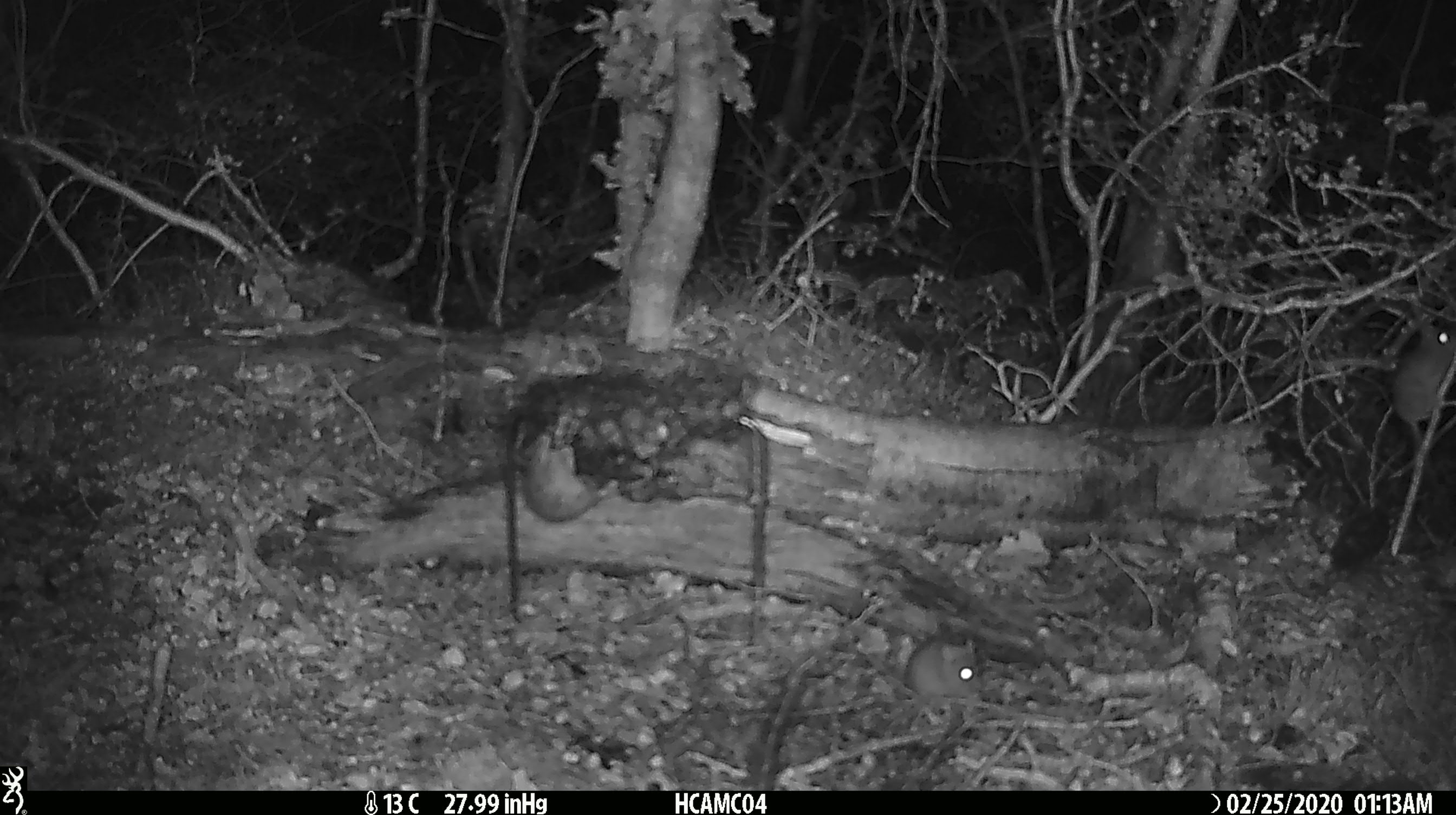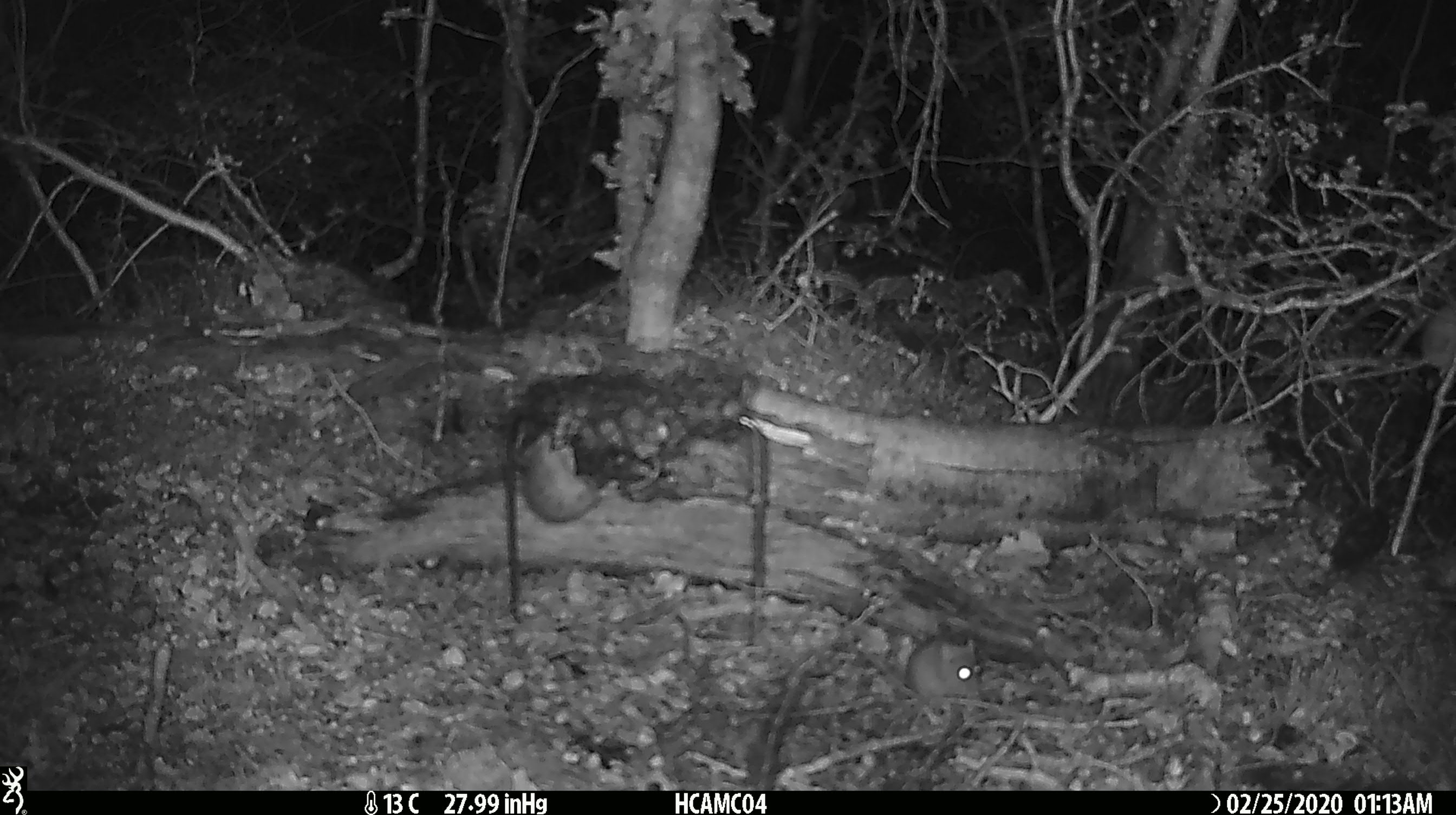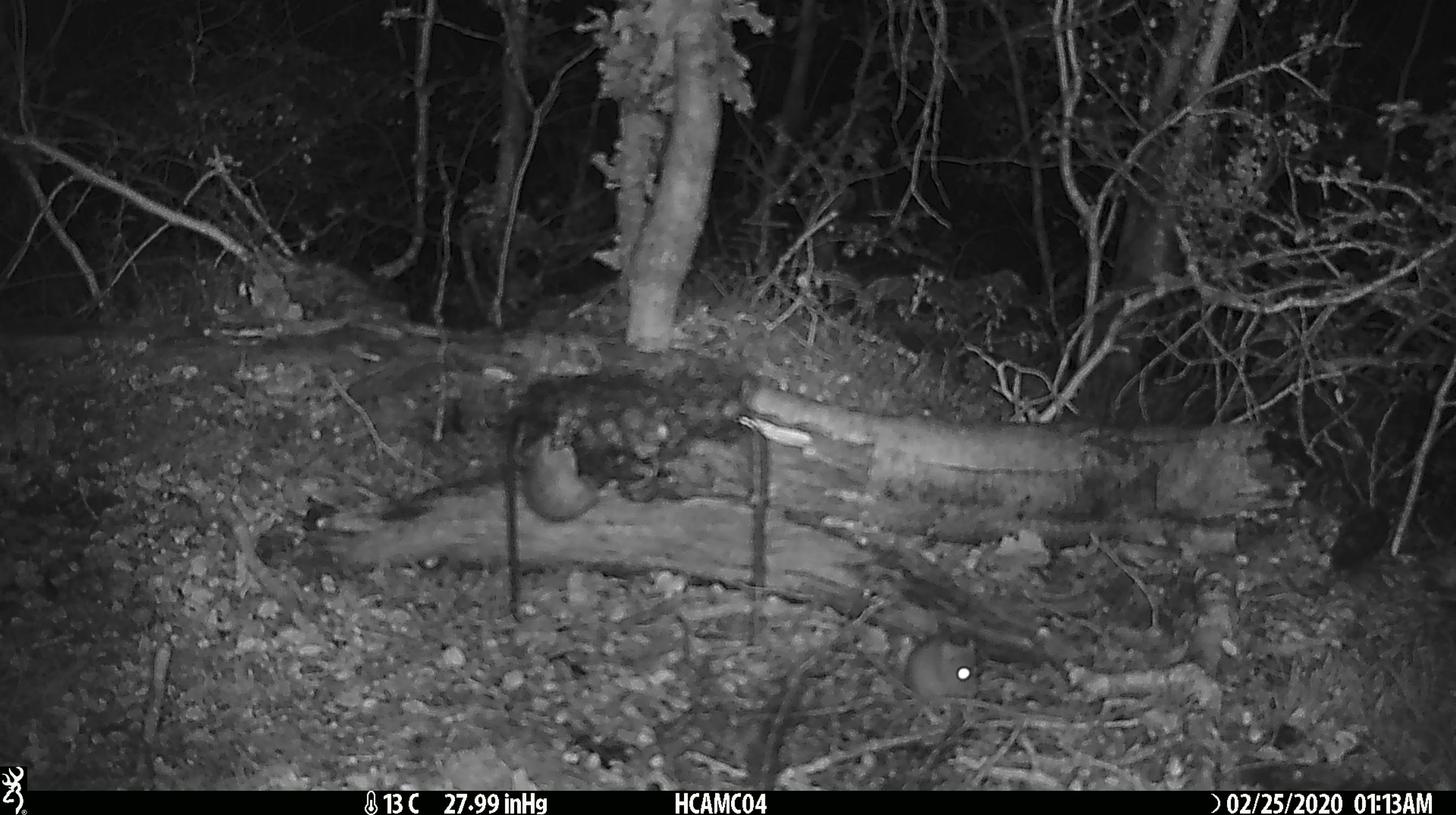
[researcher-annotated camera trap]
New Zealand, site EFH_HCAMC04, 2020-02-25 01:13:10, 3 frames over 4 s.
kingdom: Animalia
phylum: Chordata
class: Mammalia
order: Rodentia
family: Muridae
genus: Mus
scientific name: Mus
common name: mouse